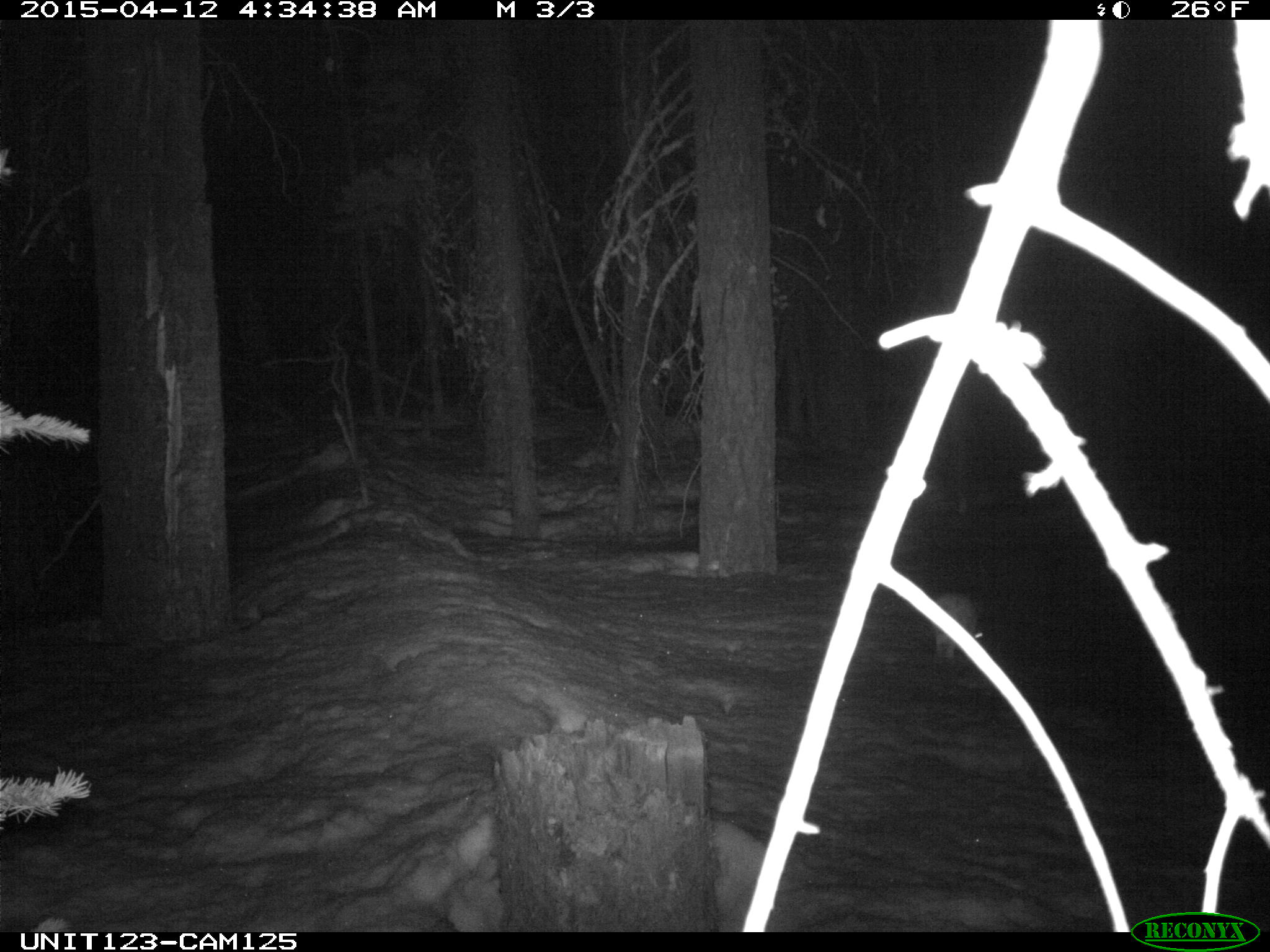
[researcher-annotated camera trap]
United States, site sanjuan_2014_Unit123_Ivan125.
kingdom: Animalia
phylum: Chordata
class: Mammalia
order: Lagomorpha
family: Leporidae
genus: Lepus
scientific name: Lepus americanus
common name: snowshoe hare